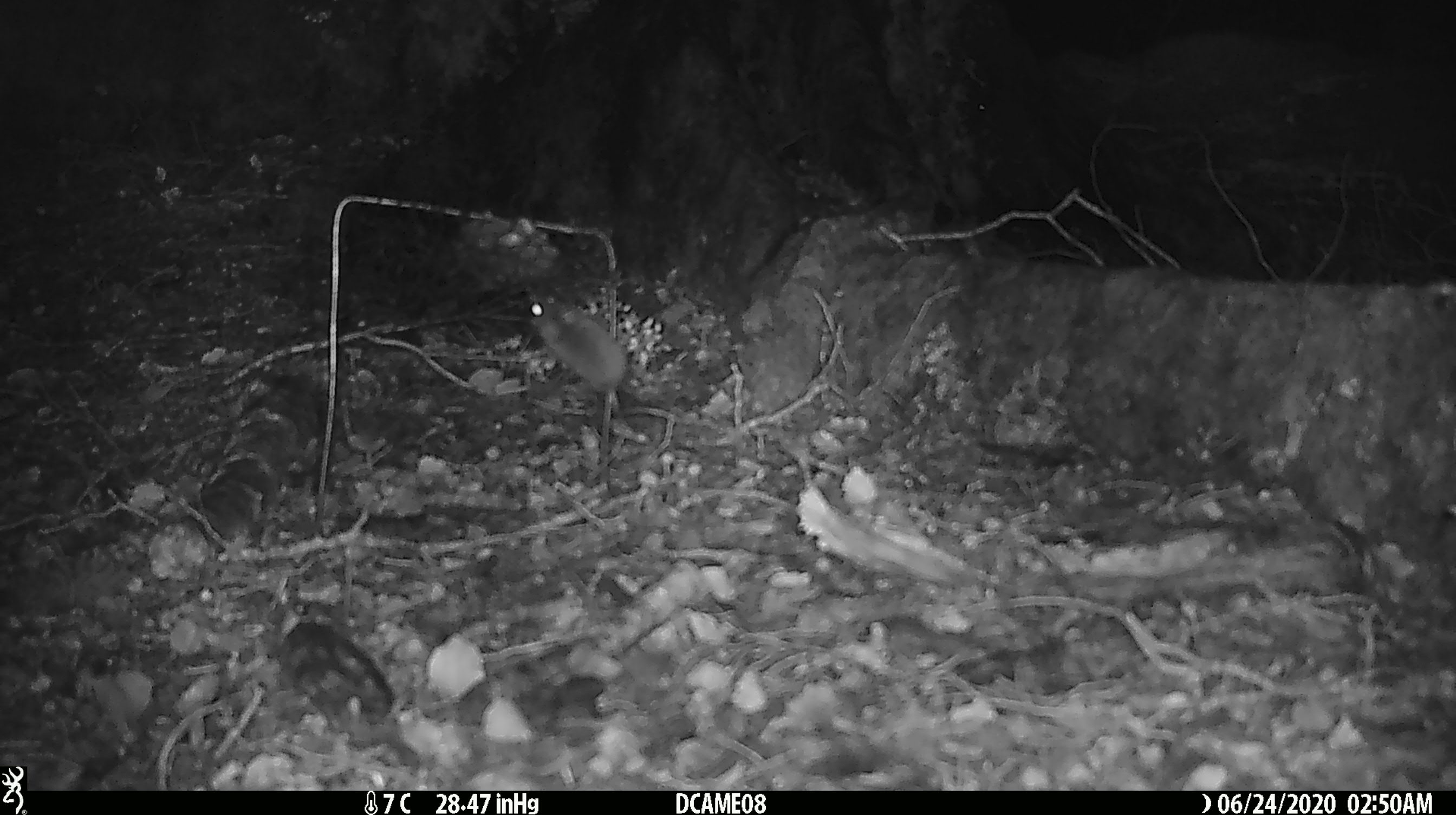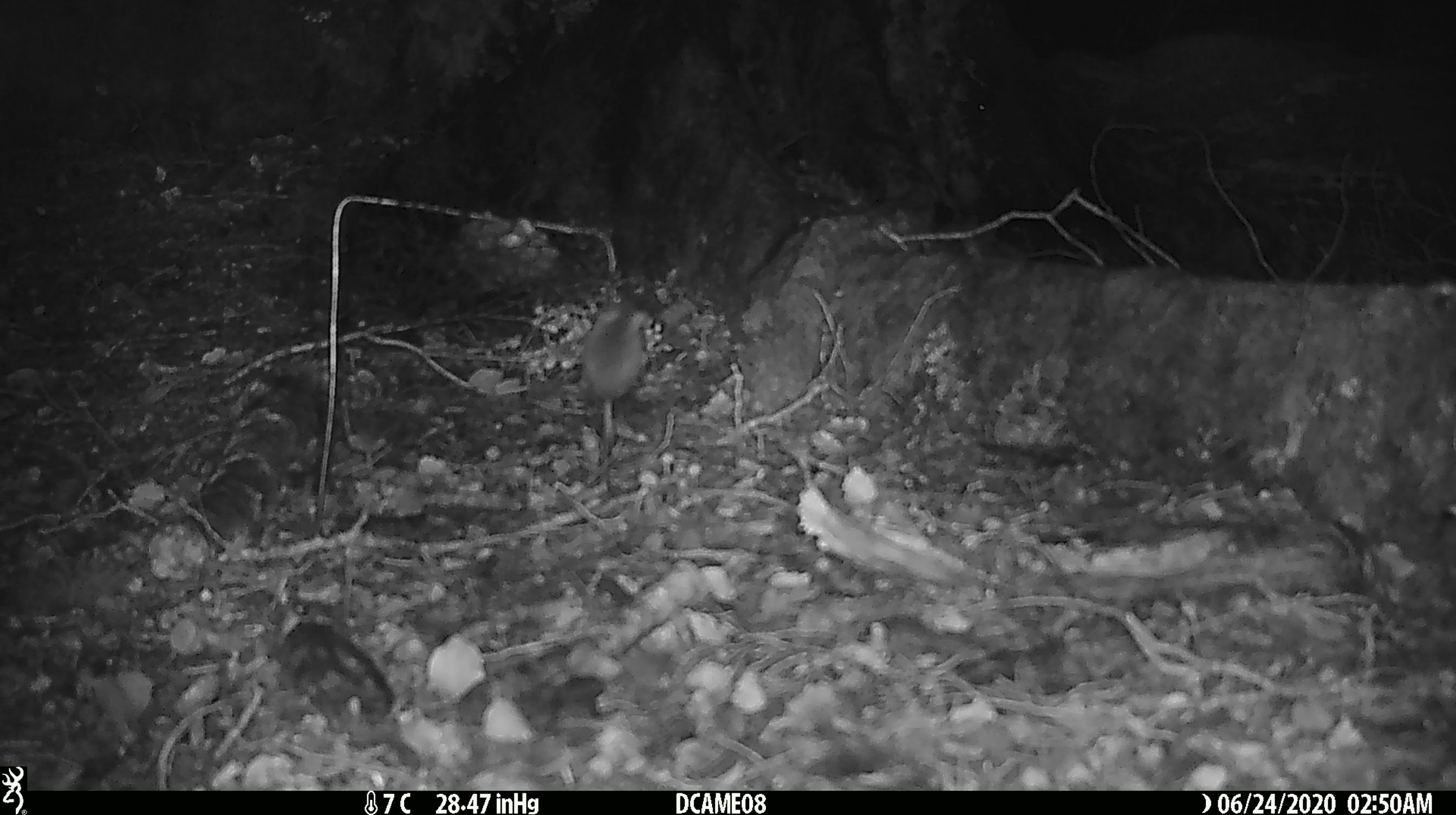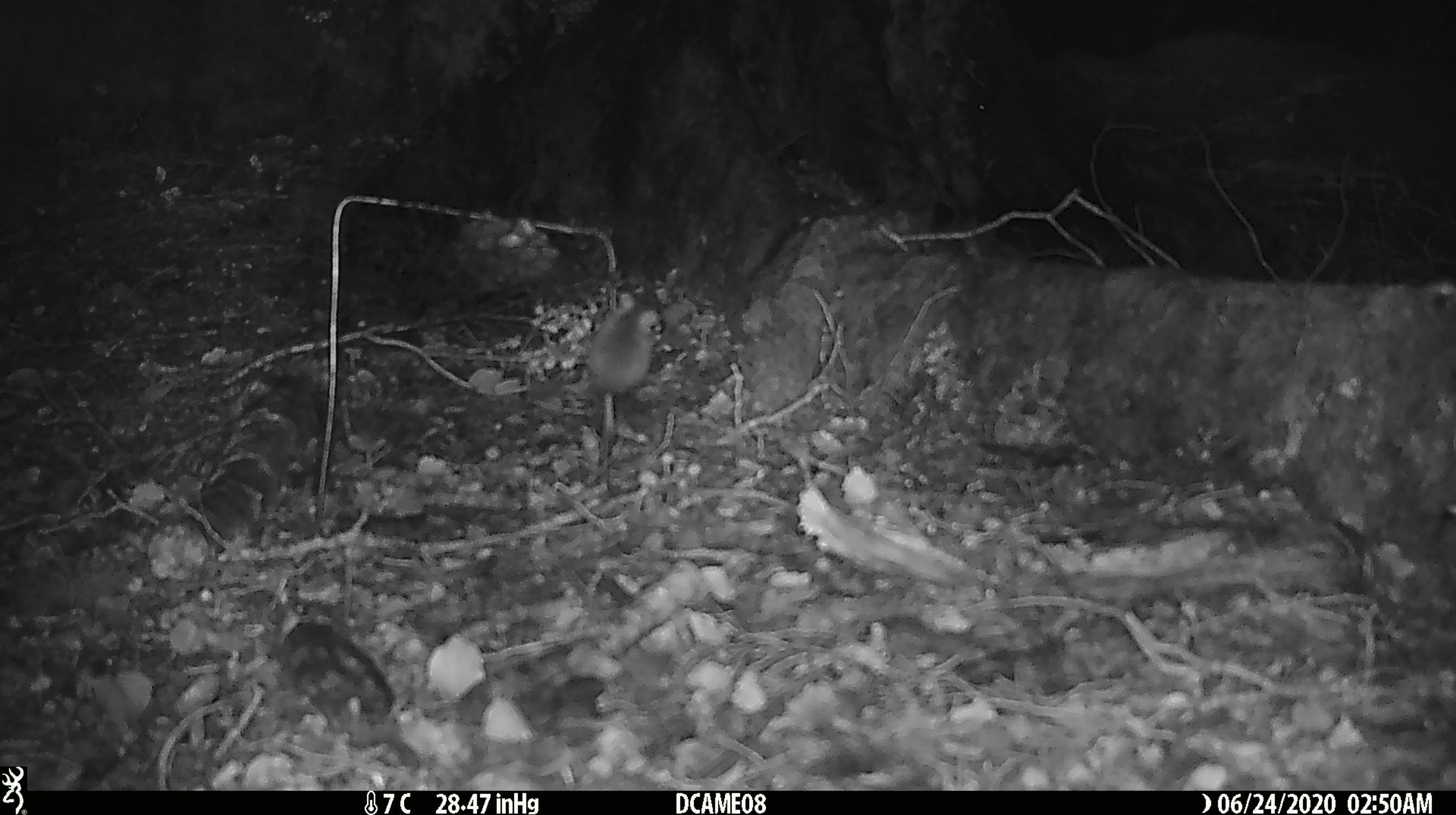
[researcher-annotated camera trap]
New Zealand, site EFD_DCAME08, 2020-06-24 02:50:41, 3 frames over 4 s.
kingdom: Animalia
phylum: Chordata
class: Mammalia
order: Rodentia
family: Muridae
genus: Mus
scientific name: Mus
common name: mouse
Mouse (Mus).